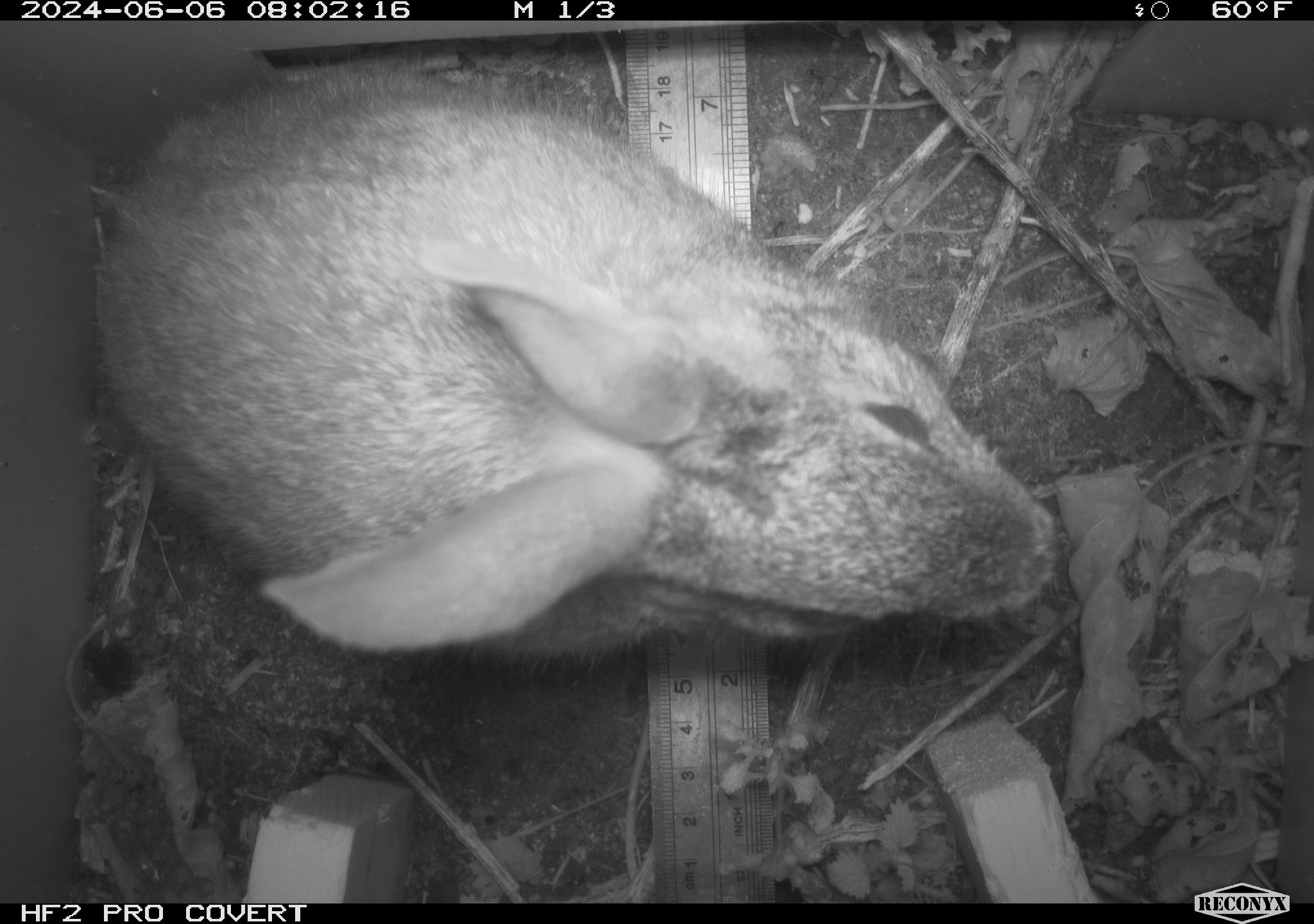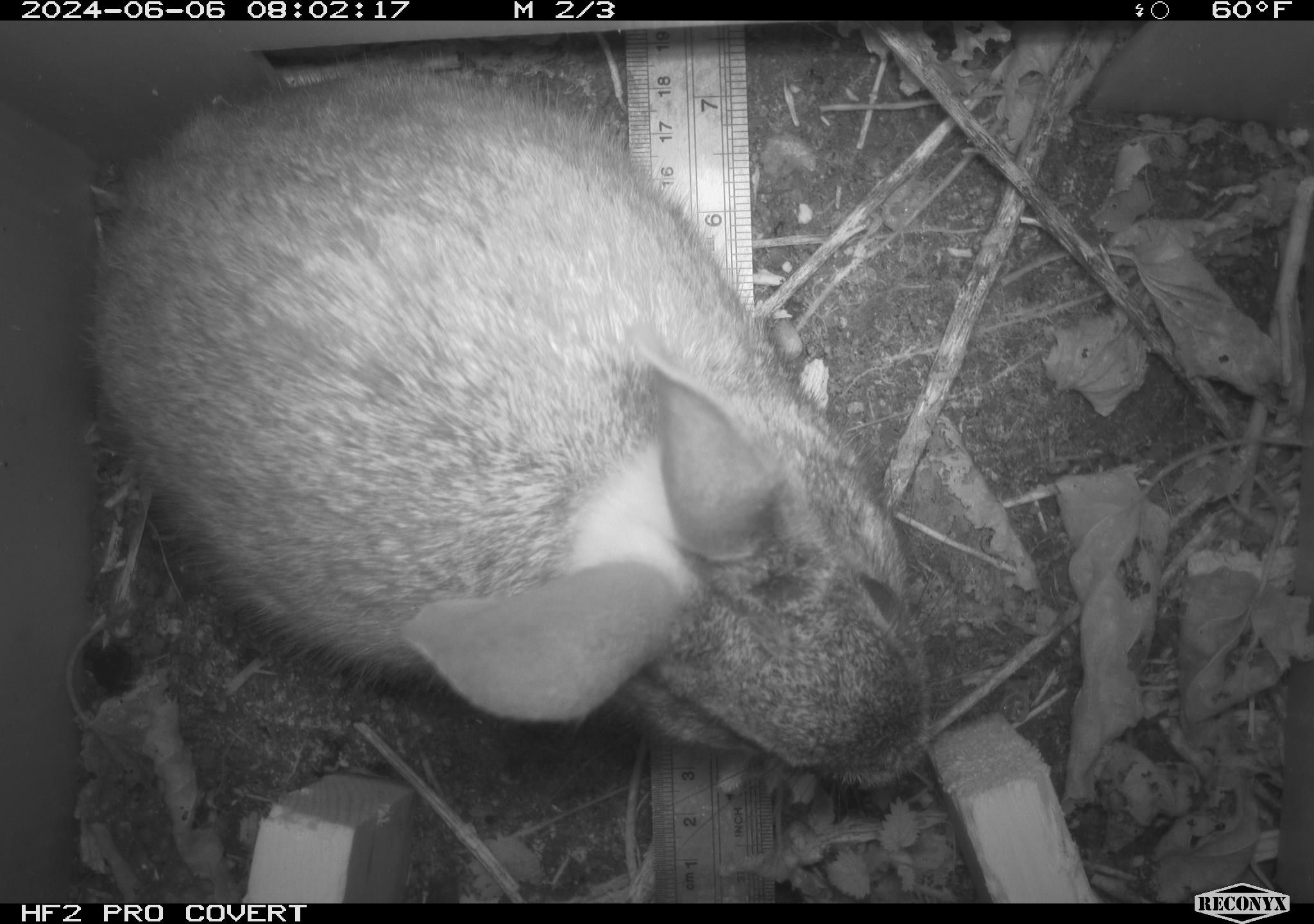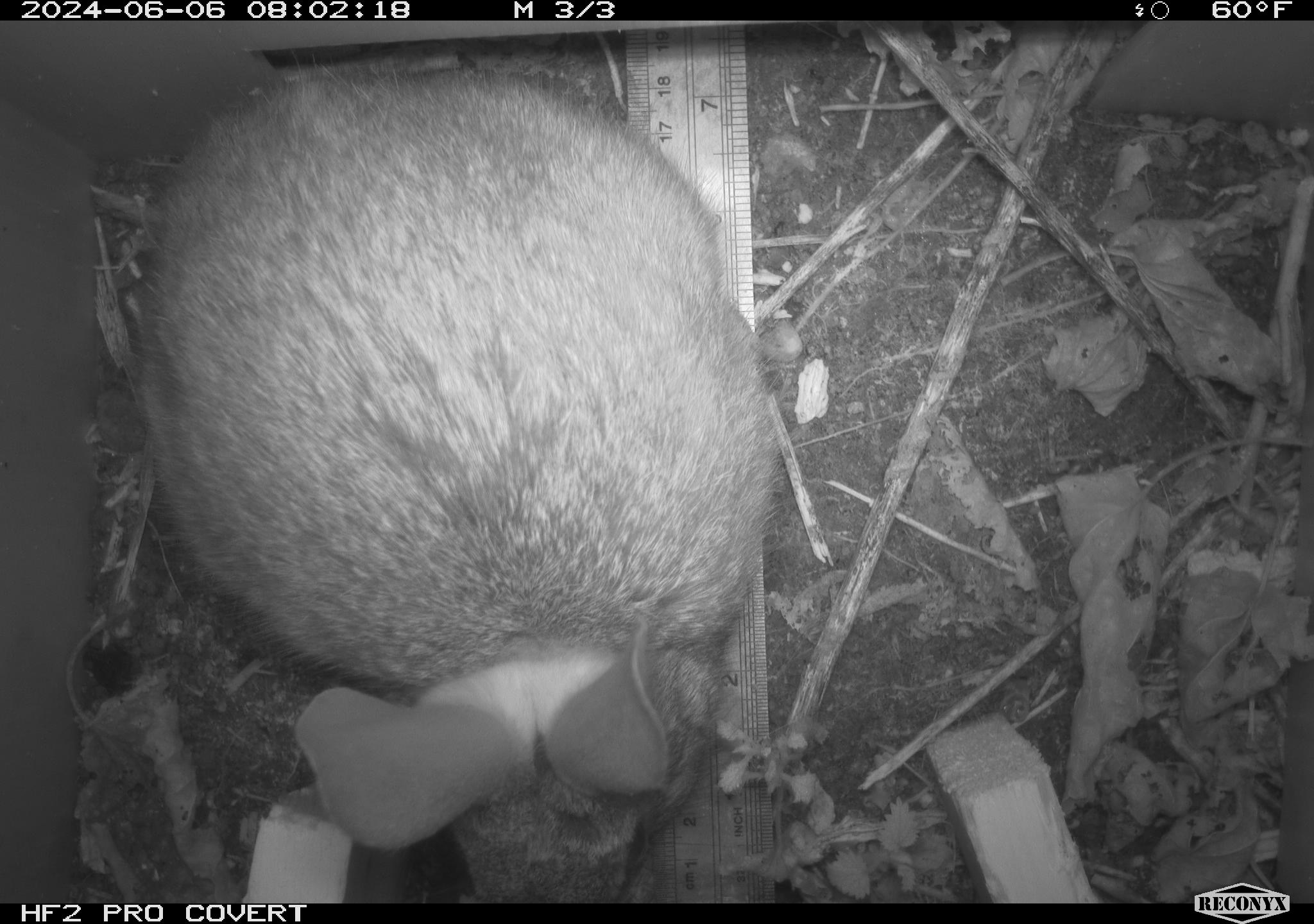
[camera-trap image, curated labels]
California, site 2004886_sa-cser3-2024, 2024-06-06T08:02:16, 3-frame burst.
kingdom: Animalia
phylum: Chordata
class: Mammalia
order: Lagomorpha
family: Leporidae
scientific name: Leporidae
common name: rabbit or hare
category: rabbit and hare family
Rabbit and hare family (rabbit or hare) (Leporidae).